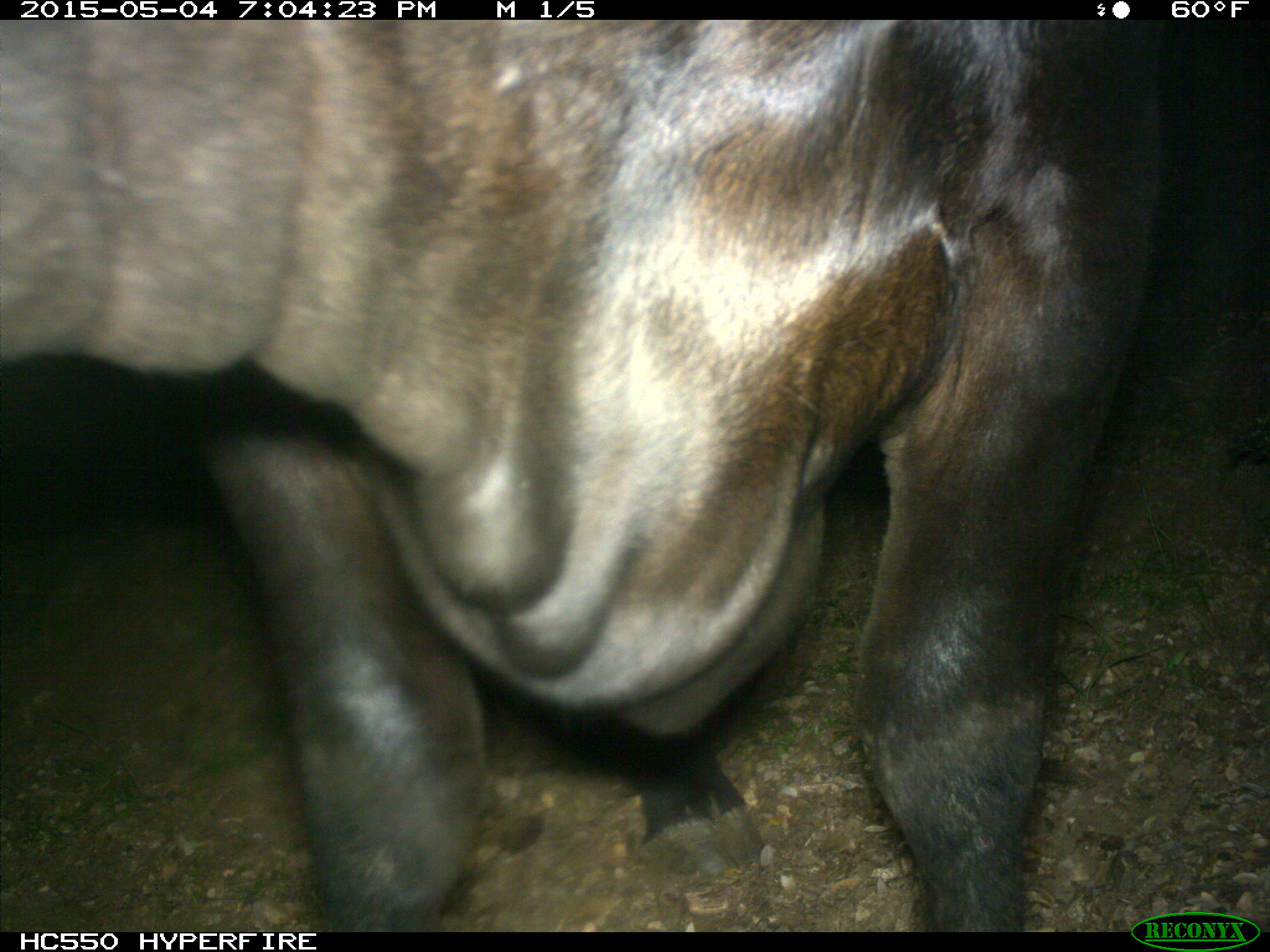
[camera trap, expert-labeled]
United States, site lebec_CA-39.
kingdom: Animalia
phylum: Chordata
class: Mammalia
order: Artiodactyla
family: Bovidae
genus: Bos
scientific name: Bos taurus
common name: domestic cow